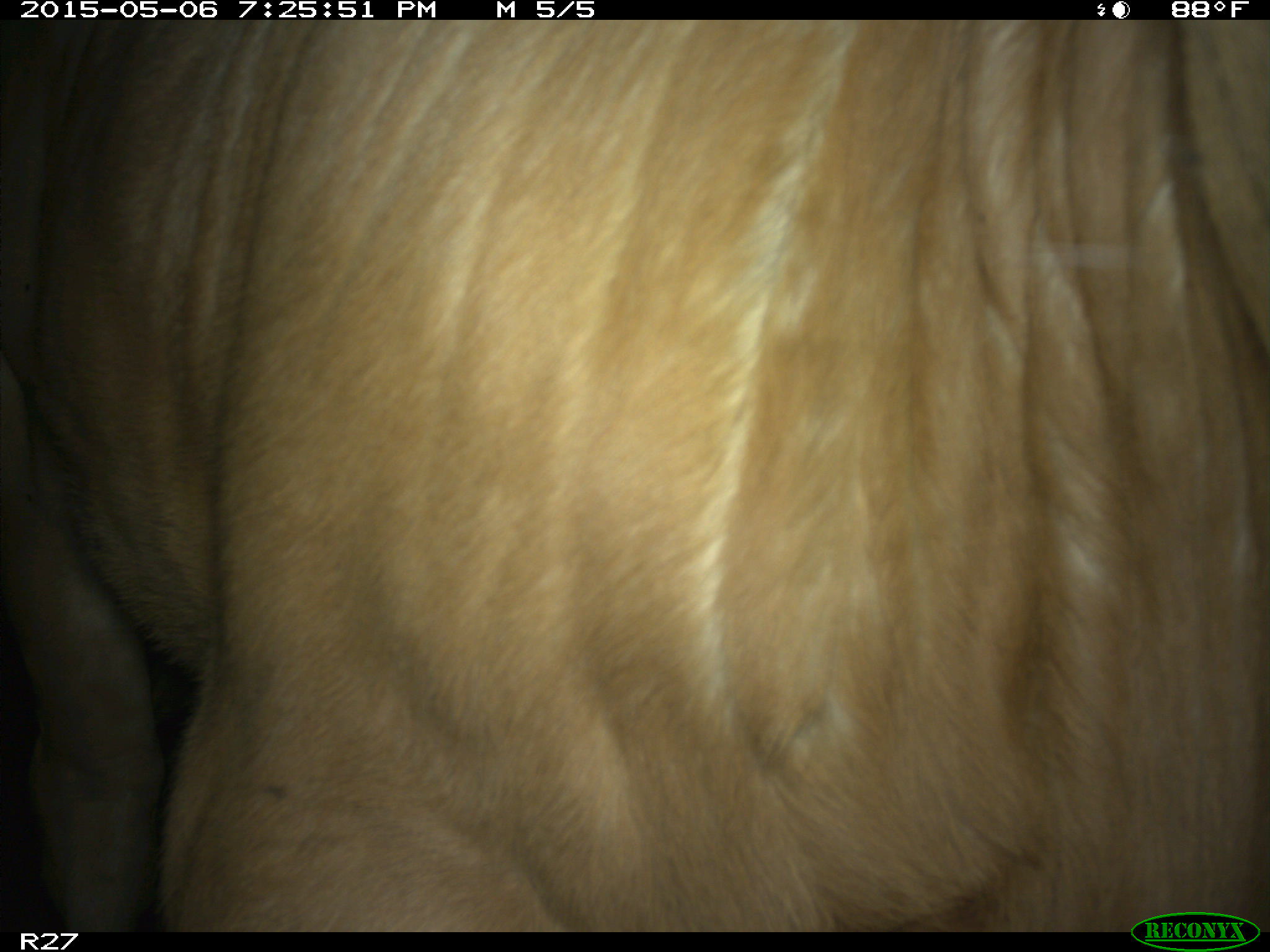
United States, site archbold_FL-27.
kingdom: Animalia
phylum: Chordata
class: Mammalia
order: Artiodactyla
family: Bovidae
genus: Bos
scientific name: Bos taurus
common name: domestic cow